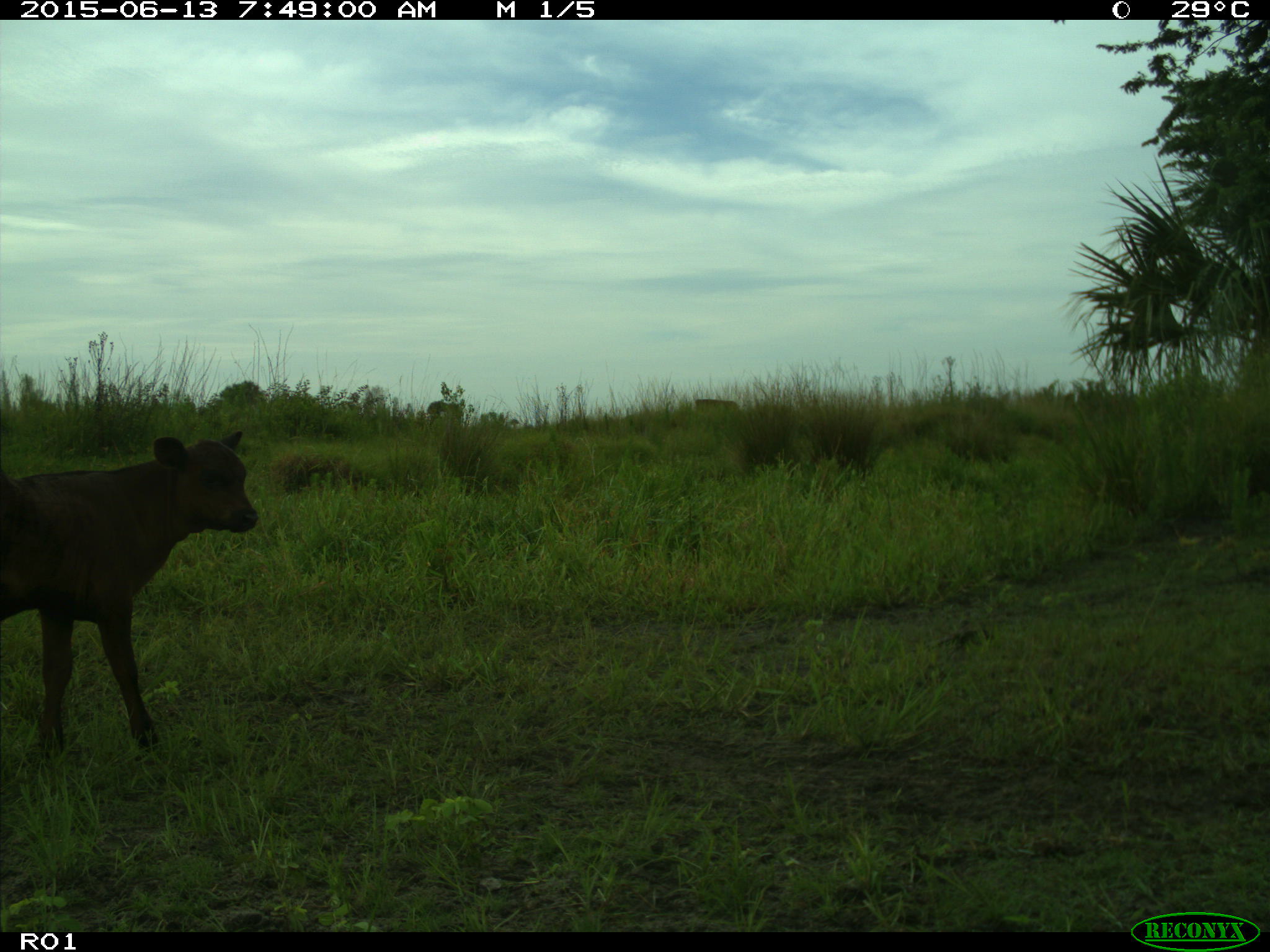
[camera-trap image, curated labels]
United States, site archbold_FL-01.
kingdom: Animalia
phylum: Chordata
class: Mammalia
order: Artiodactyla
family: Bovidae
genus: Bos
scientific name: Bos taurus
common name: domestic cow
Bos taurus (domestic cow).